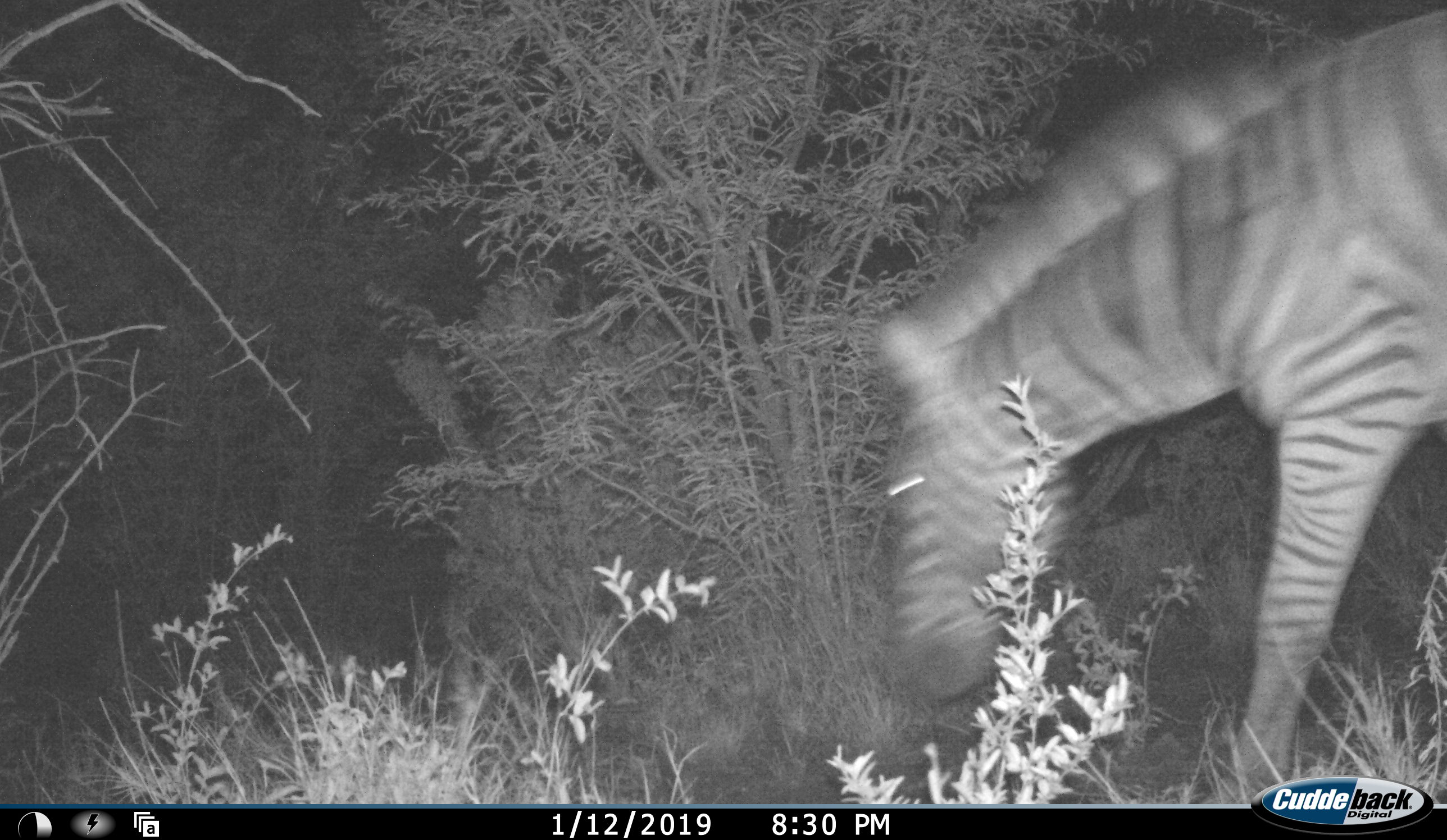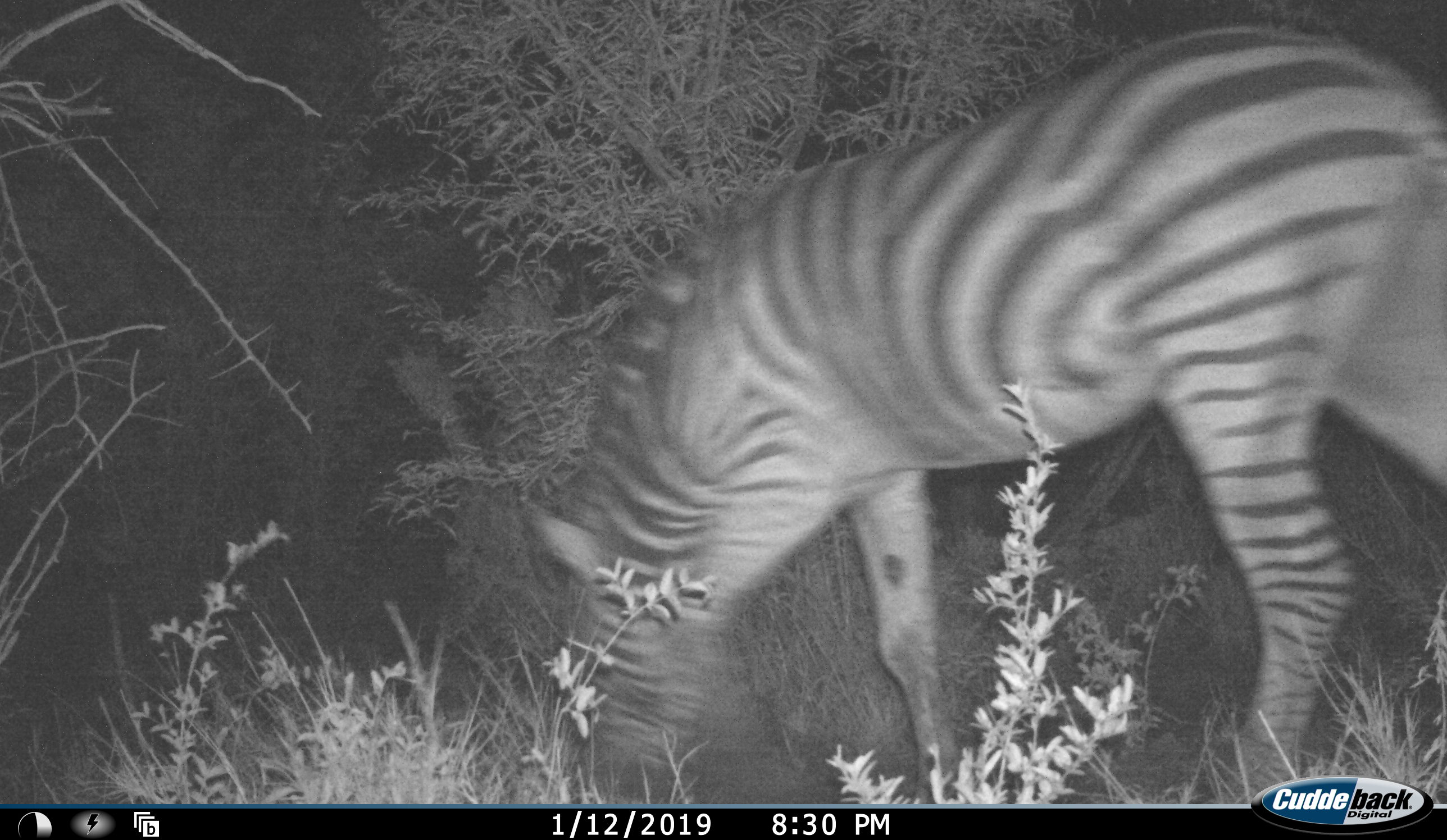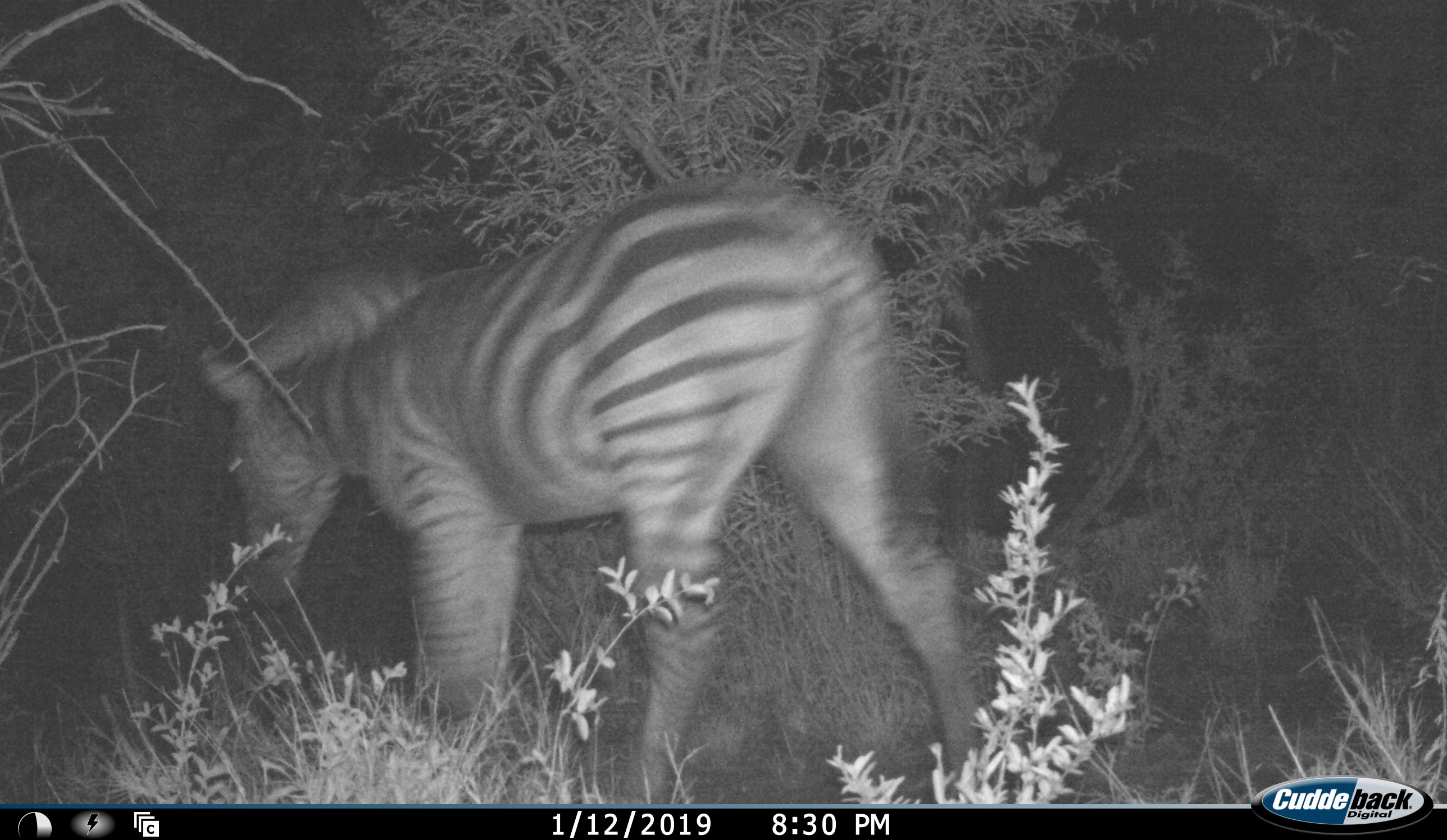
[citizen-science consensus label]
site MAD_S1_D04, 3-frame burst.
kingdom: Animalia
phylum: Chordata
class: Mammalia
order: Perissodactyla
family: Equidae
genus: Equus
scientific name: Equus quagga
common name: plains zebra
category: zebraplains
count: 1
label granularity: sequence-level